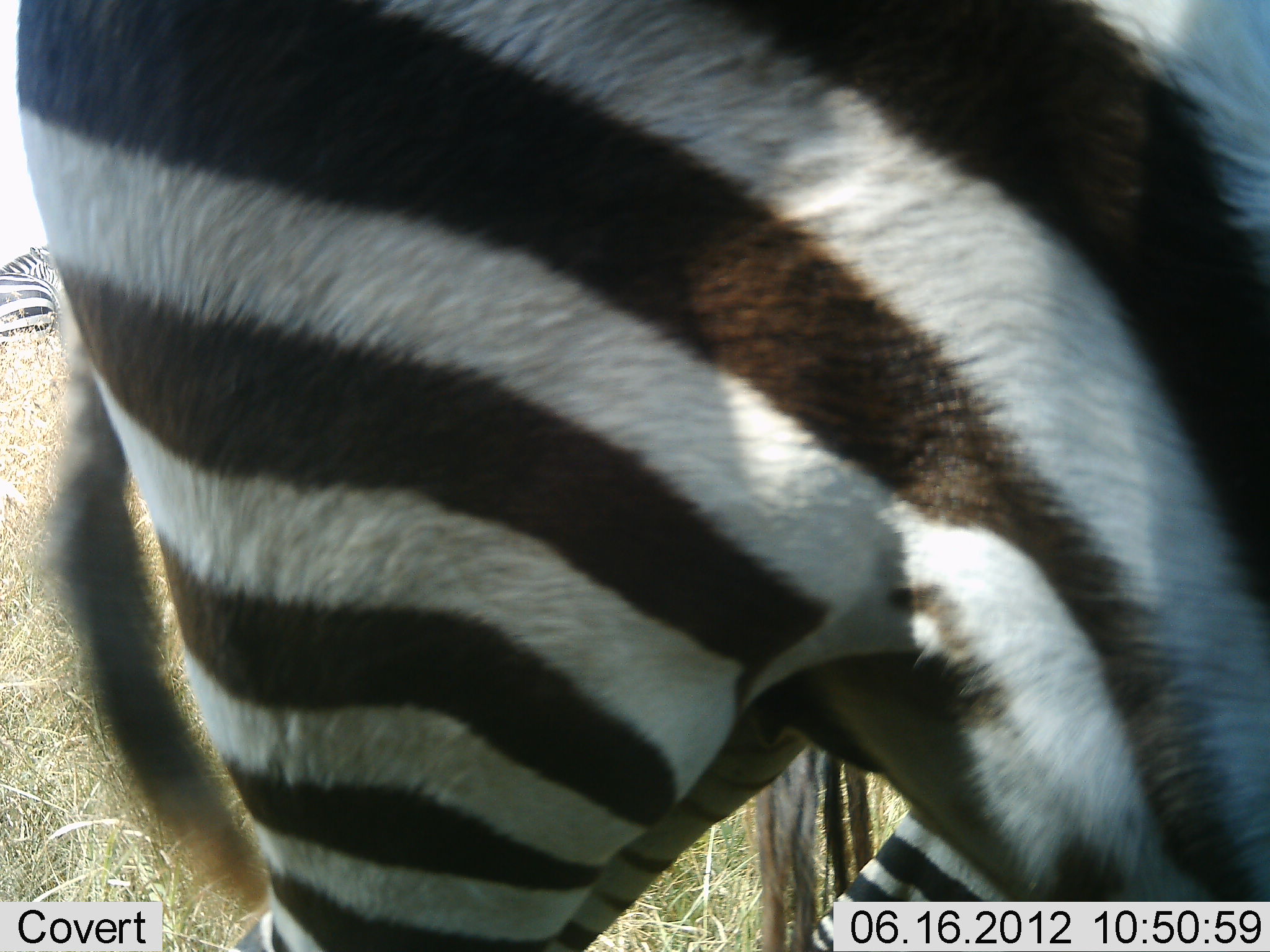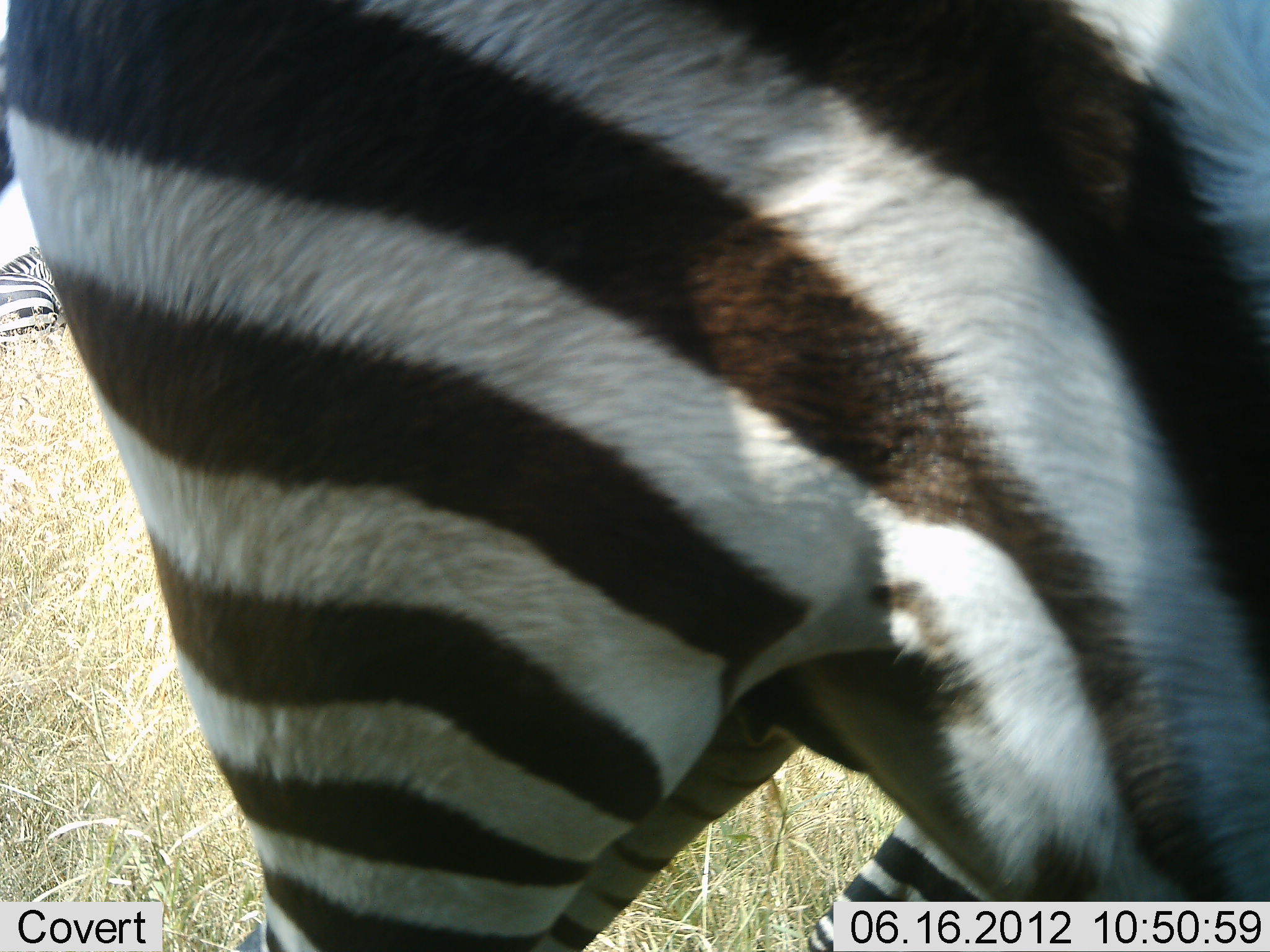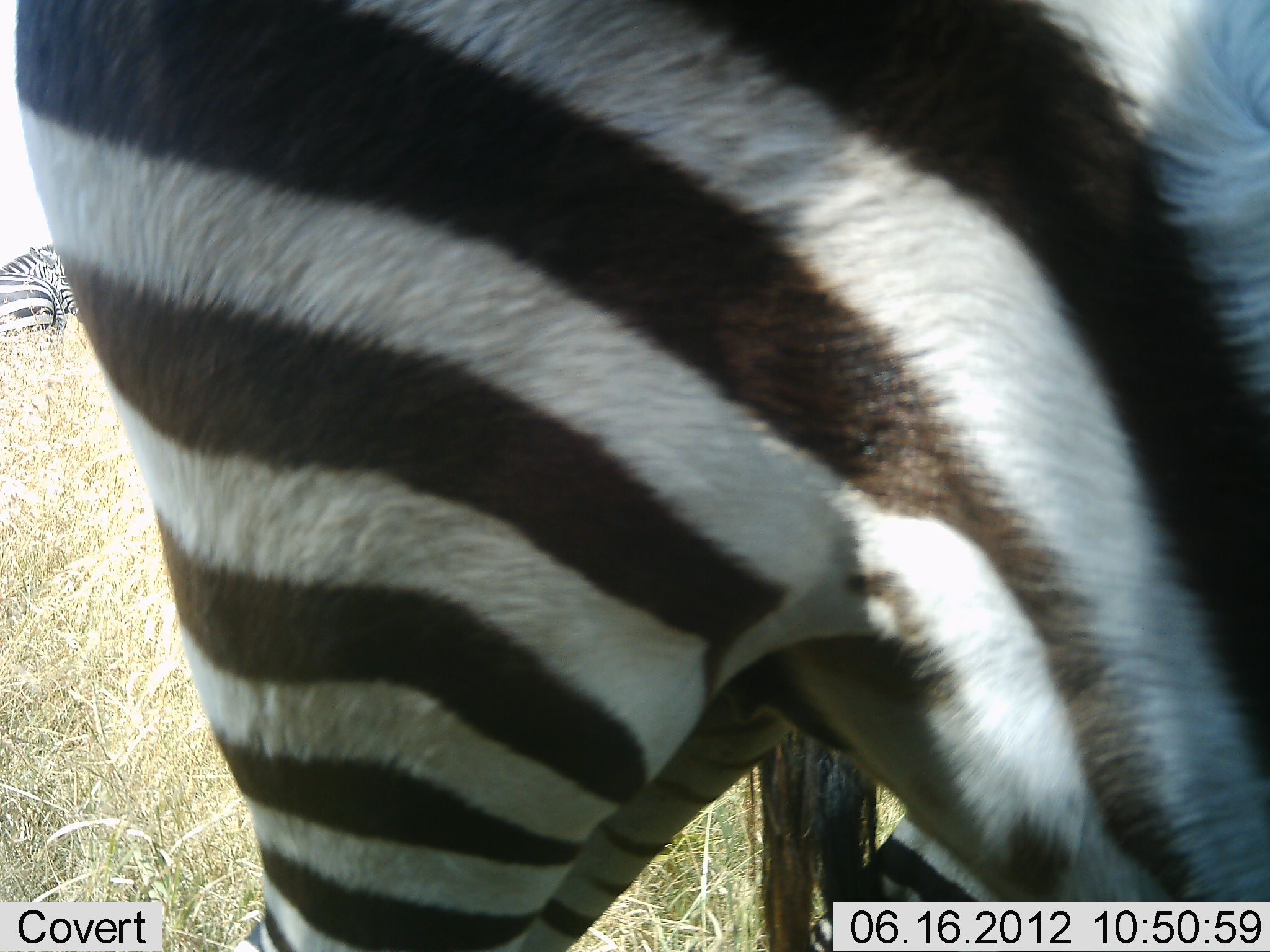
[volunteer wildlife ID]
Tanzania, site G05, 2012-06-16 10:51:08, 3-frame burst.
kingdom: Animalia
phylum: Chordata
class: Mammalia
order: Perissodactyla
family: Equidae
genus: Equus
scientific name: Equus quagga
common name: plains zebra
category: zebra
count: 3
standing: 70%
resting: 20%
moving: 30%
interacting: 0%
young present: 10%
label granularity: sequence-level